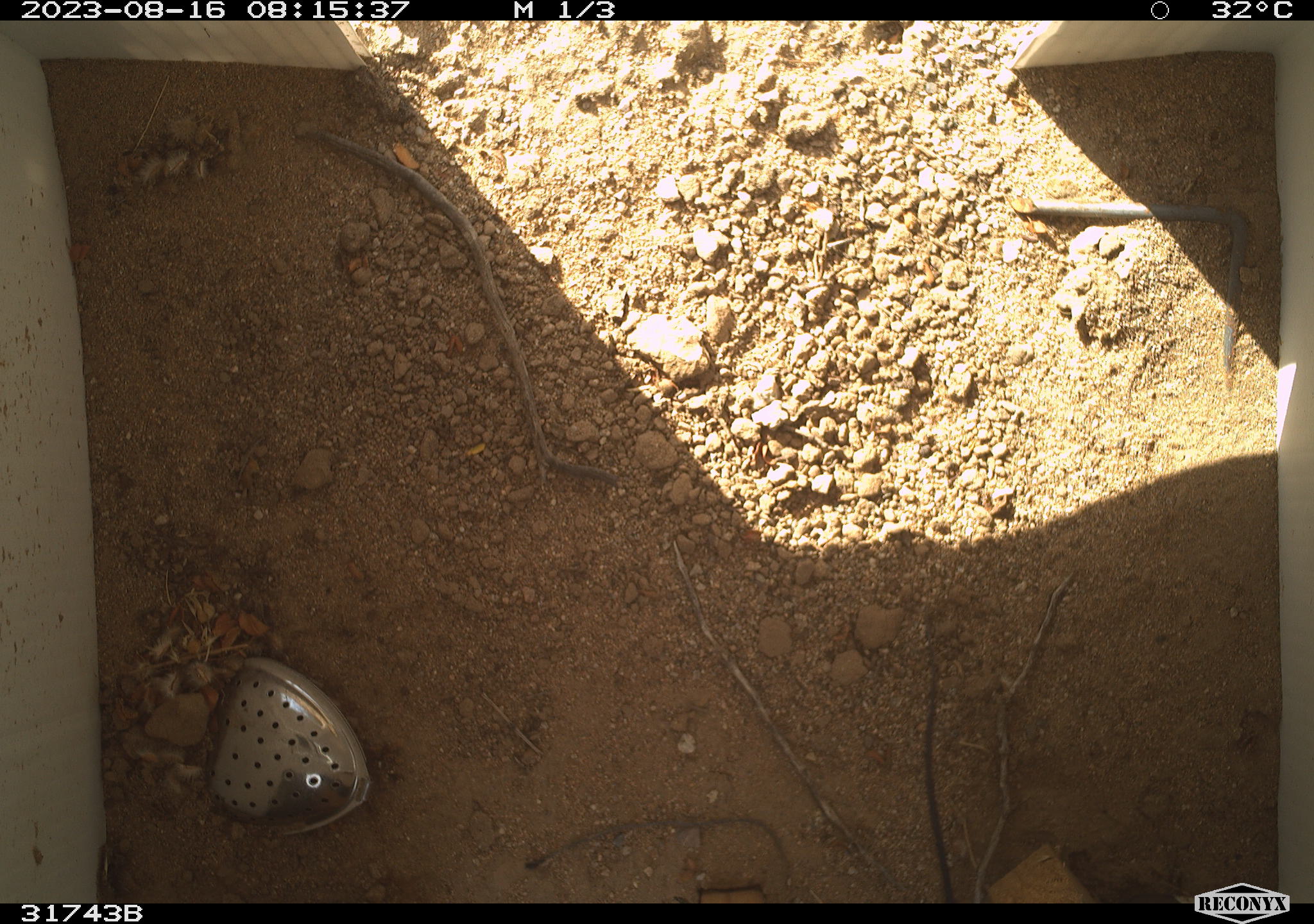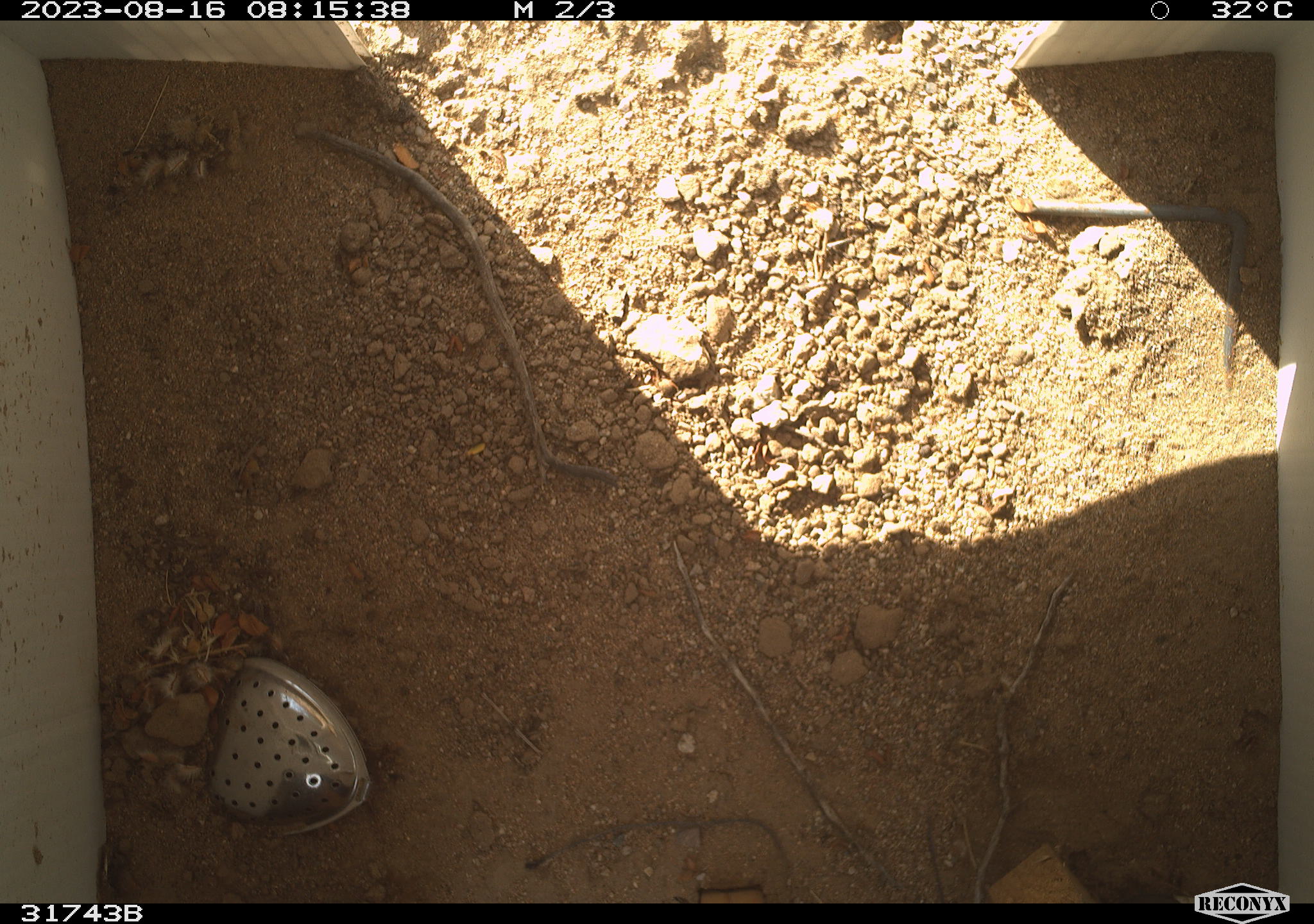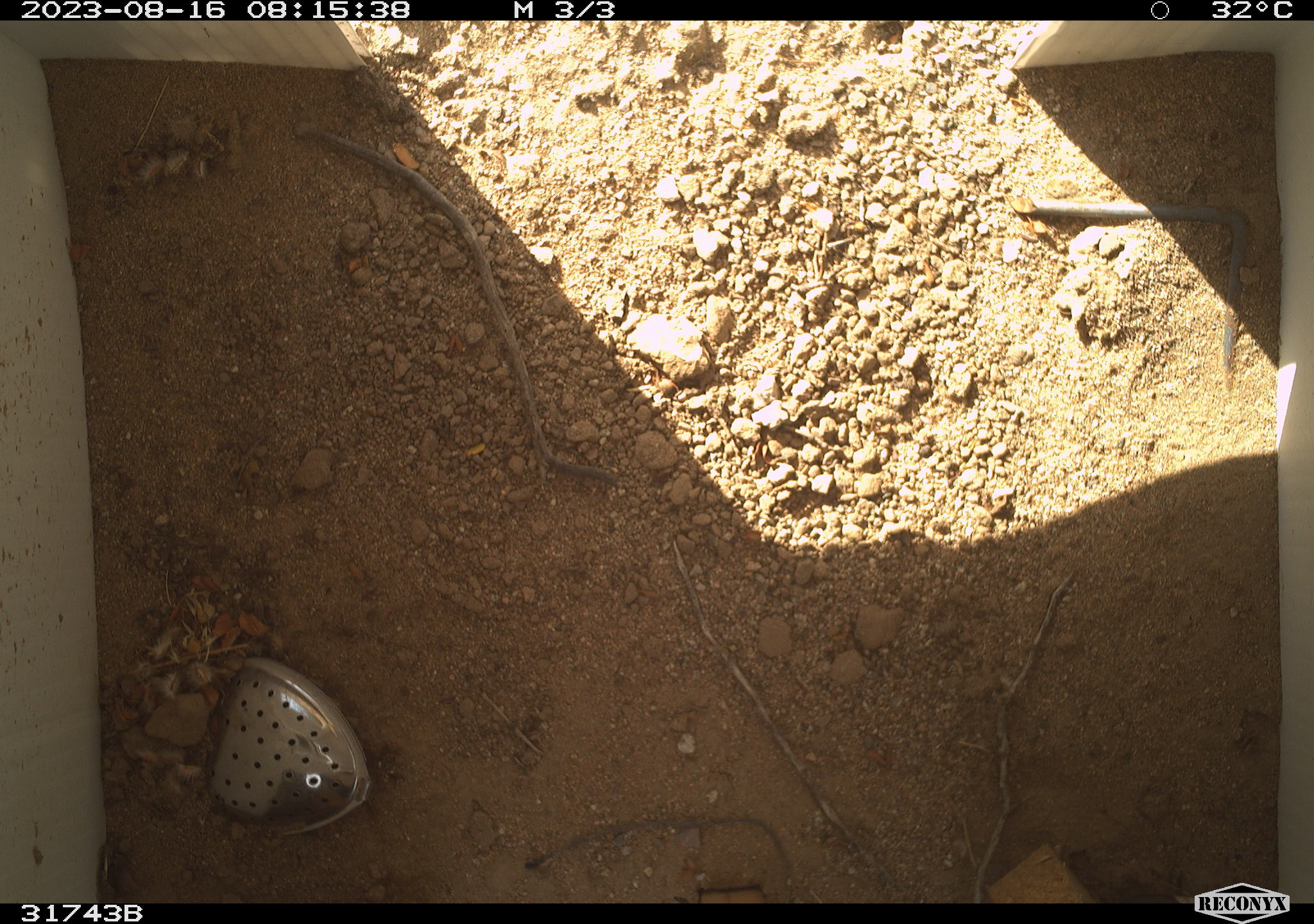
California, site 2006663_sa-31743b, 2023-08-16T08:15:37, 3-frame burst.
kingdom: Animalia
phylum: Chordata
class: Reptilia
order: Squamata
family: Teiidae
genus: Aspidoscelis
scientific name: Aspidoscelis tigris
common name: western whiptail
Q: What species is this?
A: Western whiptail (Aspidoscelis tigris).